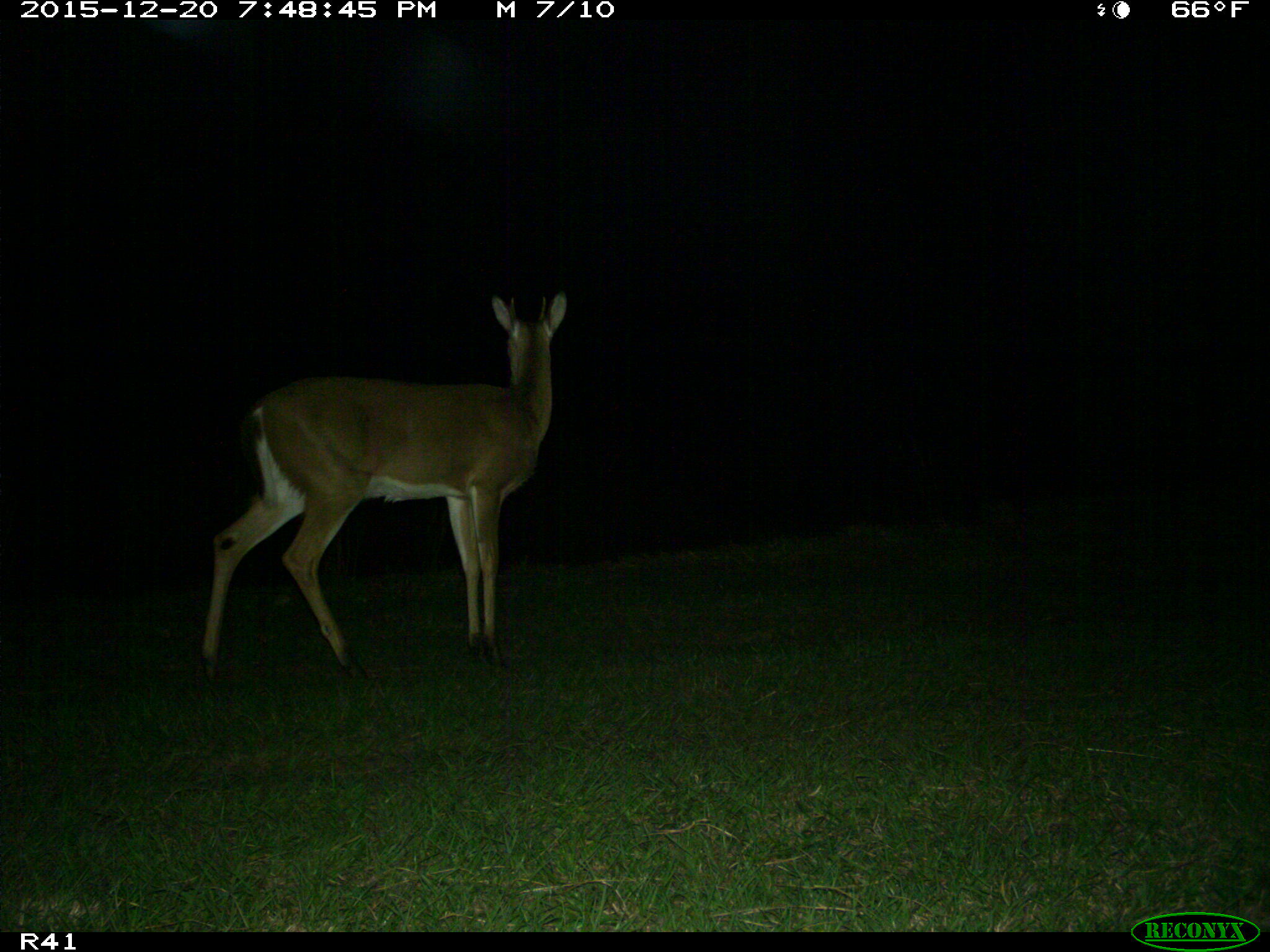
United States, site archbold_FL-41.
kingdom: Animalia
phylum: Chordata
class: Mammalia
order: Artiodactyla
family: Cervidae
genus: Odocoileus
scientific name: Odocoileus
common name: deer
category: unidentified deer